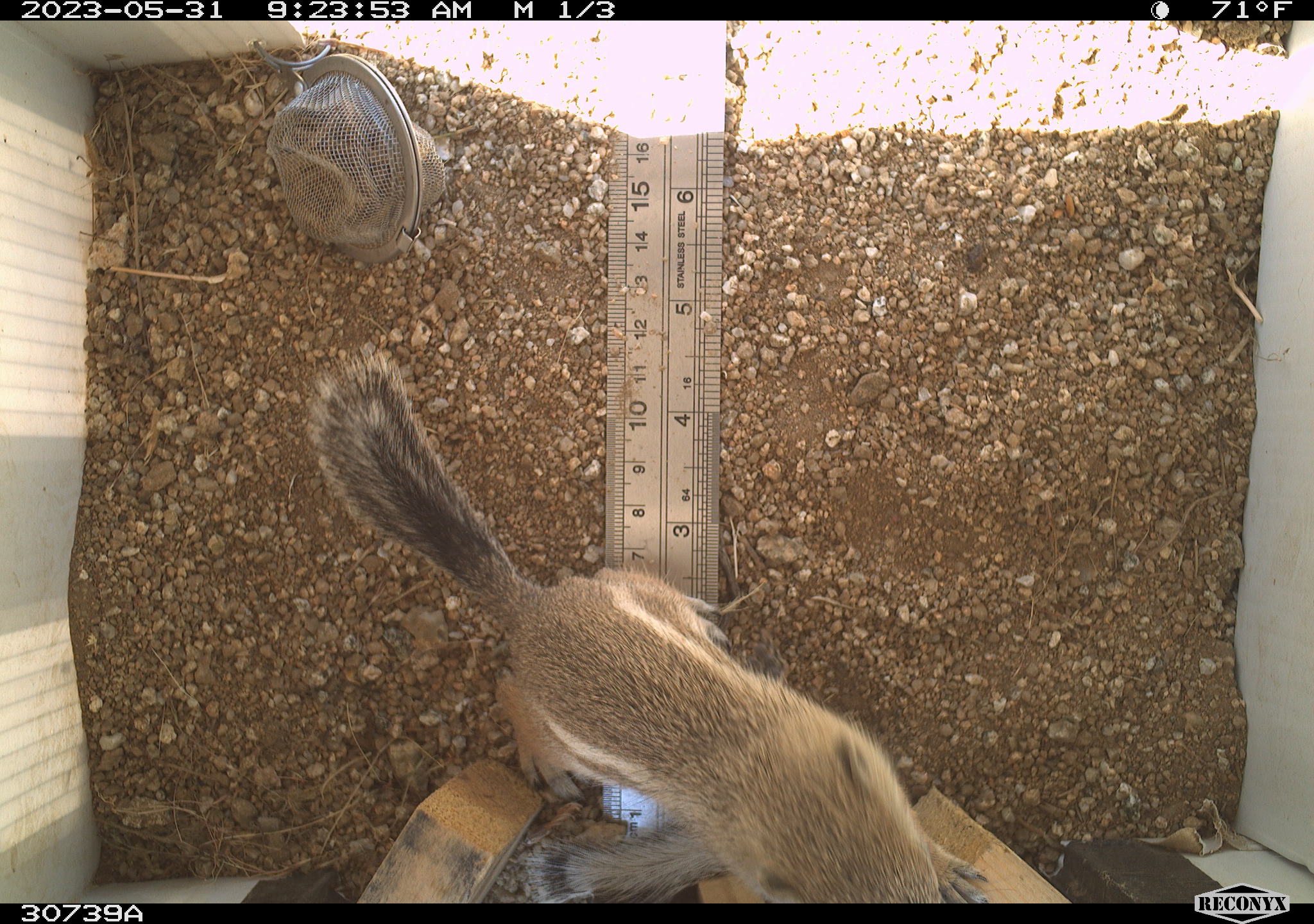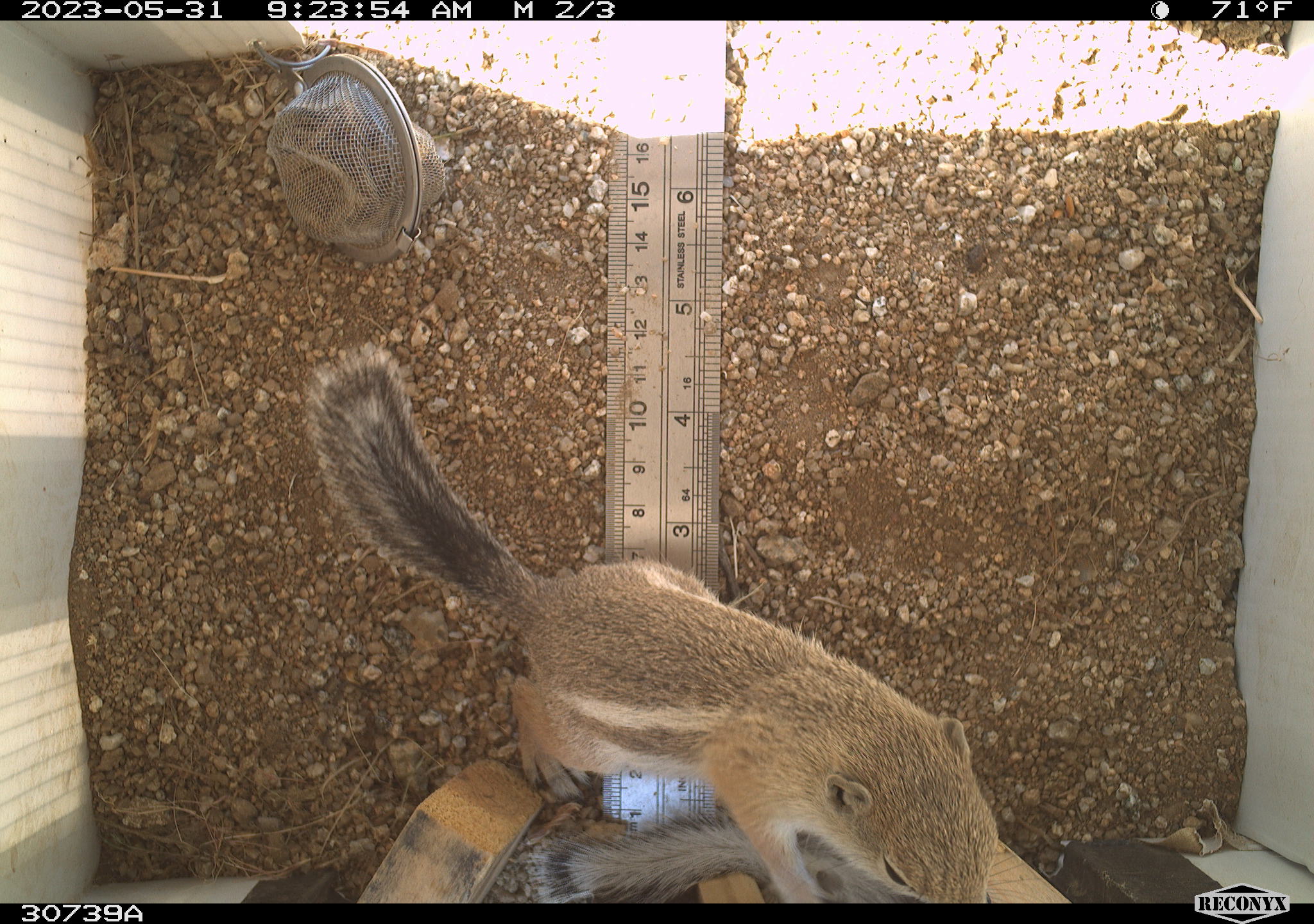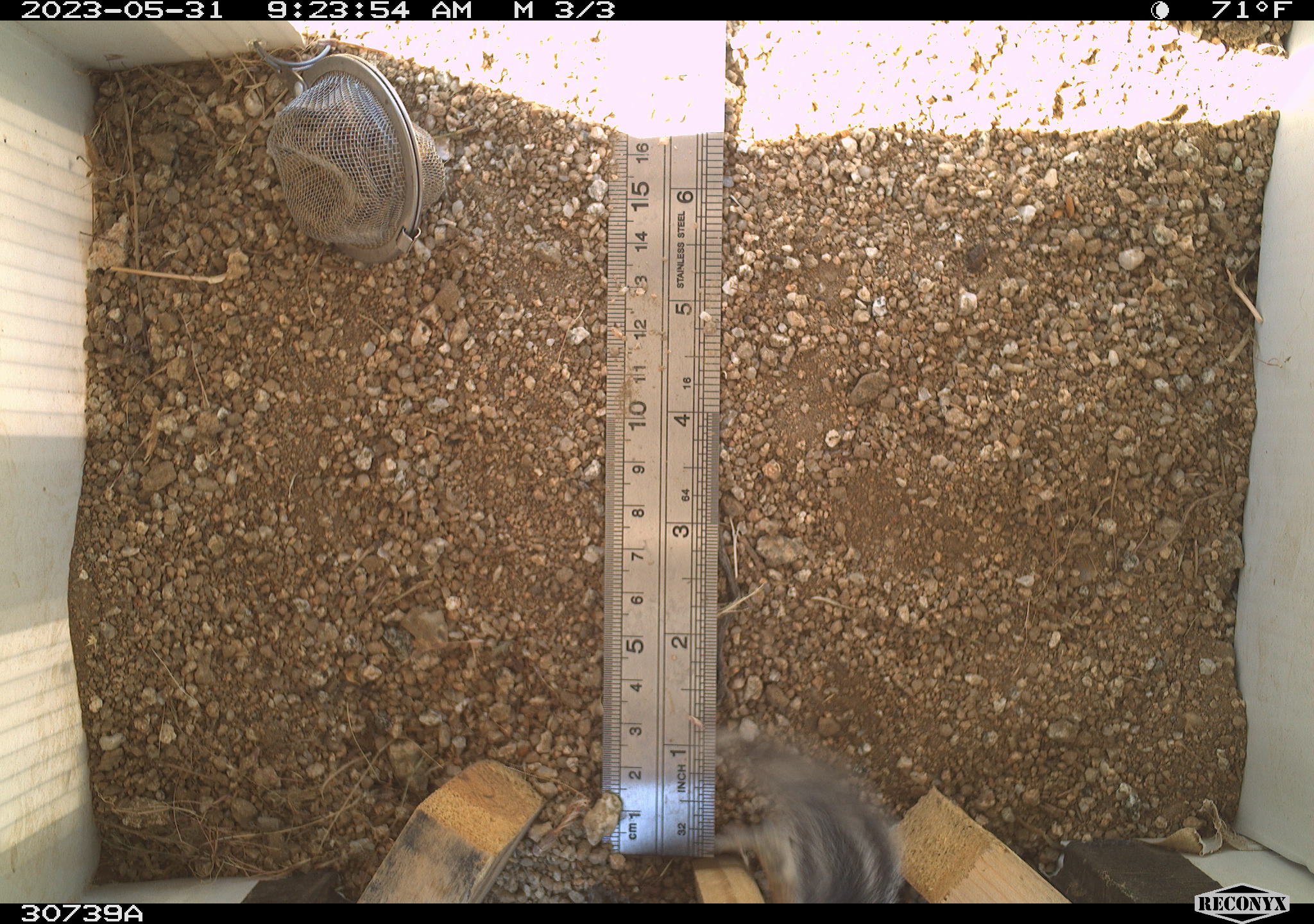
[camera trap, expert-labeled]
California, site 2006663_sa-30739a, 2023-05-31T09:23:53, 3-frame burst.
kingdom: Animalia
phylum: Chordata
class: Mammalia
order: Rodentia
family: Sciuridae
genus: Ammospermophilus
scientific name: Ammospermophilus leucurus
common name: white-tailed antelope squirrel